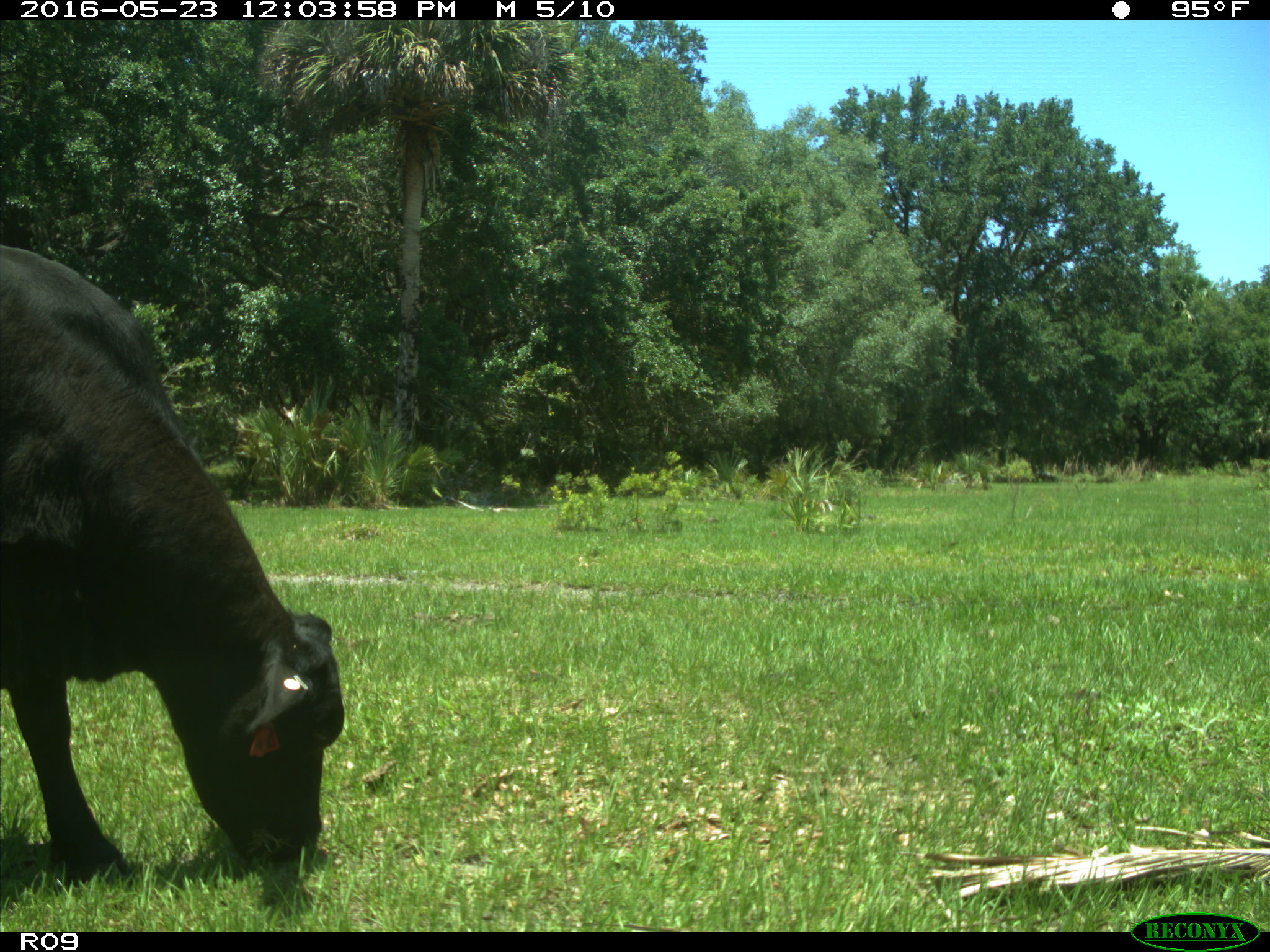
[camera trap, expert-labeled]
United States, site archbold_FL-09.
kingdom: Animalia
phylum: Chordata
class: Mammalia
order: Artiodactyla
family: Bovidae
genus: Bos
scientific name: Bos taurus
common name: domestic cow